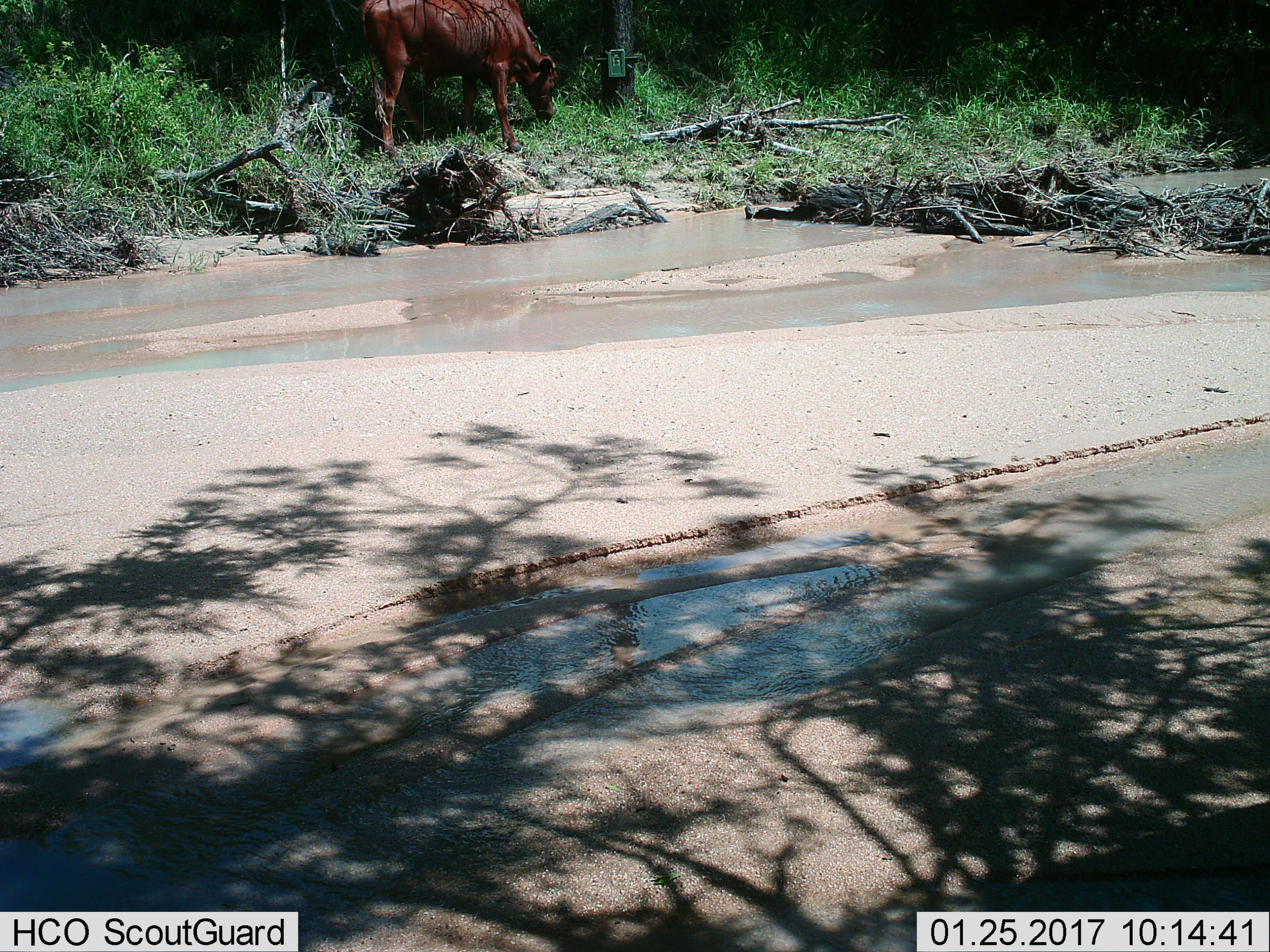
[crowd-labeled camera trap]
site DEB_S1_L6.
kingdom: Animalia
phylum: Chordata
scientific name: Vertebrata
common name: domestic animal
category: domesticanimal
Domesticanimal (domestic animal) (Vertebrata), count 1. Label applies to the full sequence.